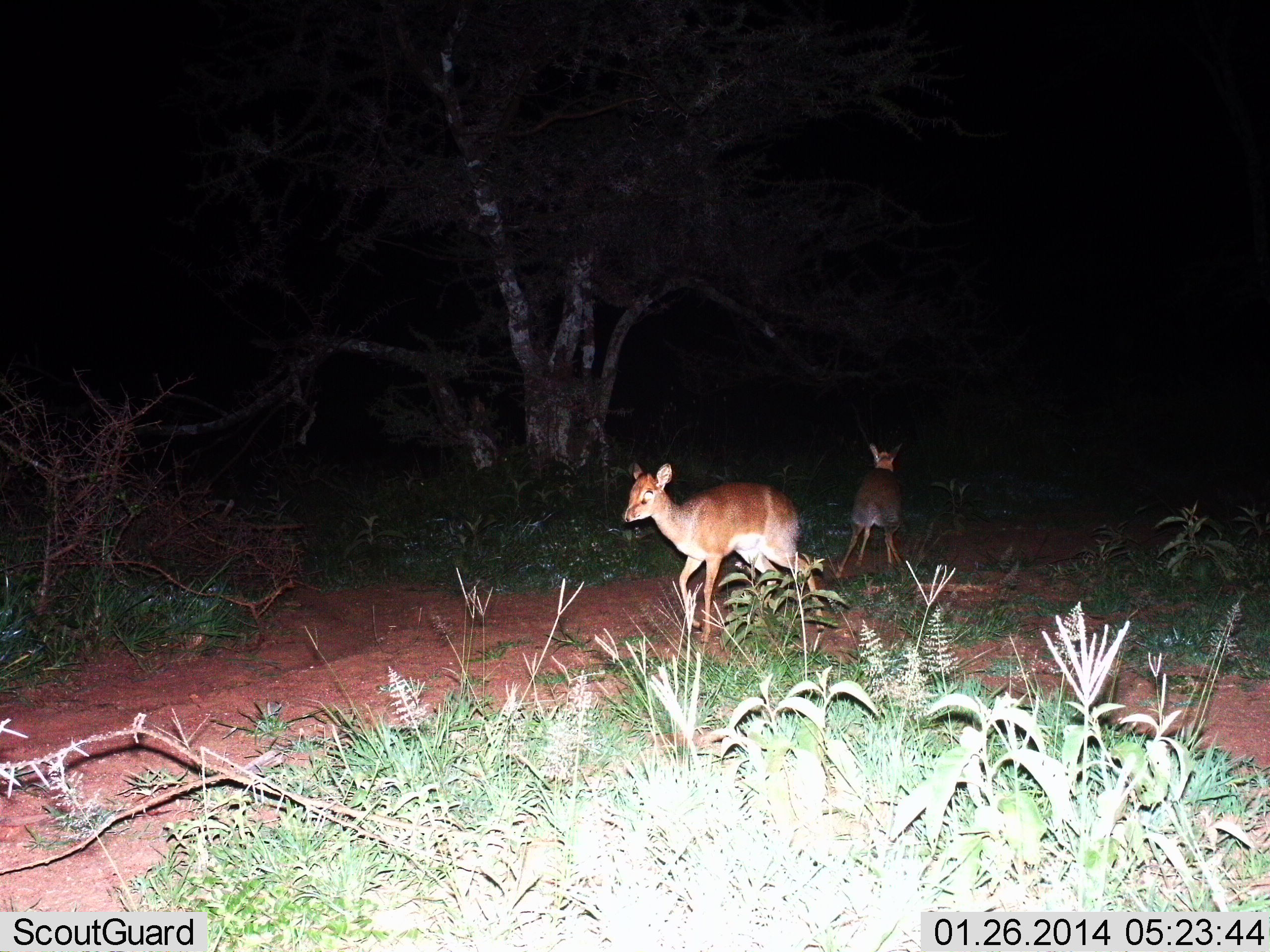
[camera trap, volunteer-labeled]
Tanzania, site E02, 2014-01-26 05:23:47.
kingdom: Animalia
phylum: Chordata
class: Mammalia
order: Artiodactyla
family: Bovidae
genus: Madoqua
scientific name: Madoqua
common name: dikdik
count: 2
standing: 40%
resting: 0%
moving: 60%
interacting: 0%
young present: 0%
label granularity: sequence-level